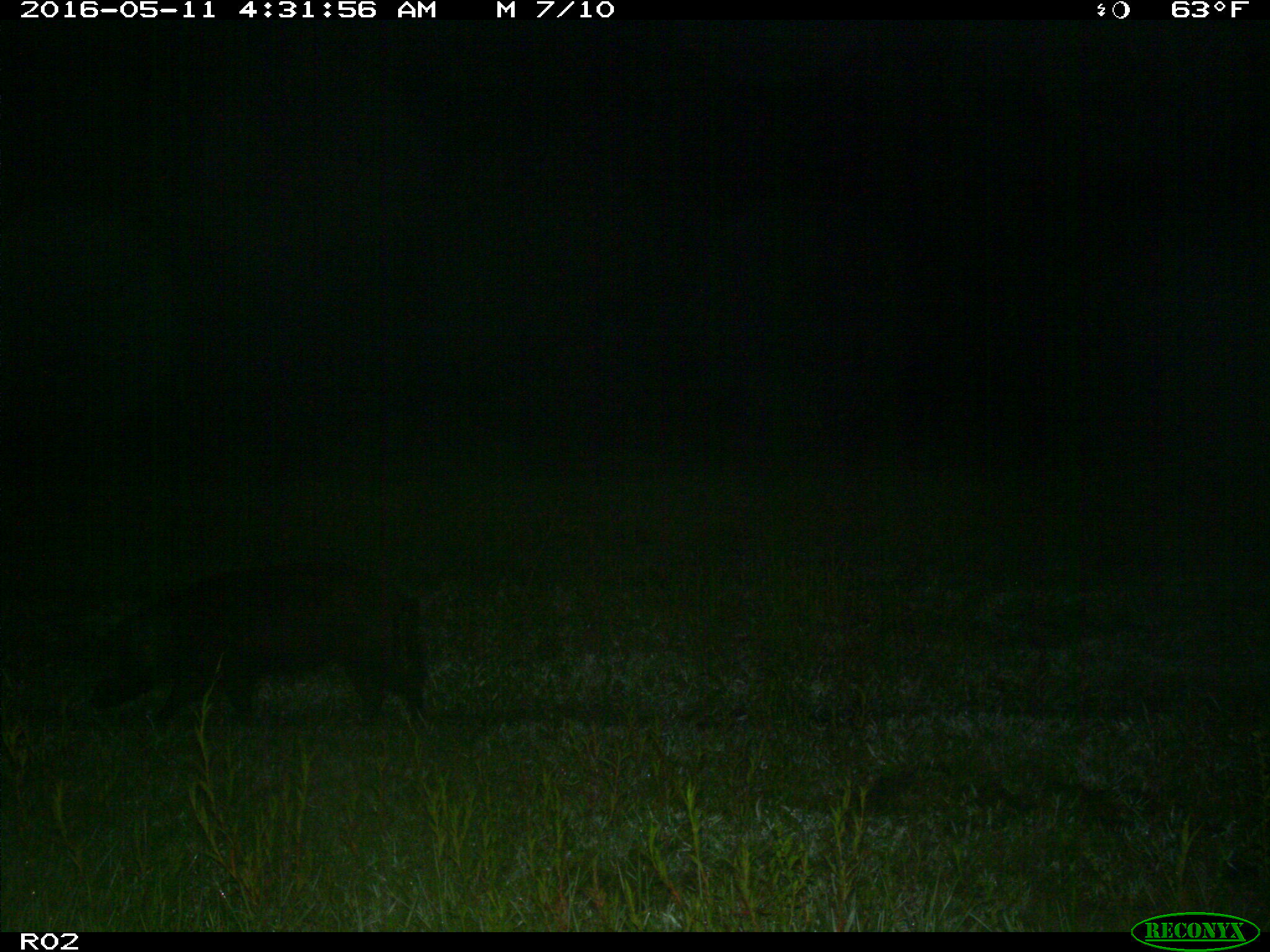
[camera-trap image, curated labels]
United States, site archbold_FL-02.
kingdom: Animalia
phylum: Chordata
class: Mammalia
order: Artiodactyla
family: Suidae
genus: Sus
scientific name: Sus scrofa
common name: wild boar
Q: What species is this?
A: Sus scrofa (wild boar).